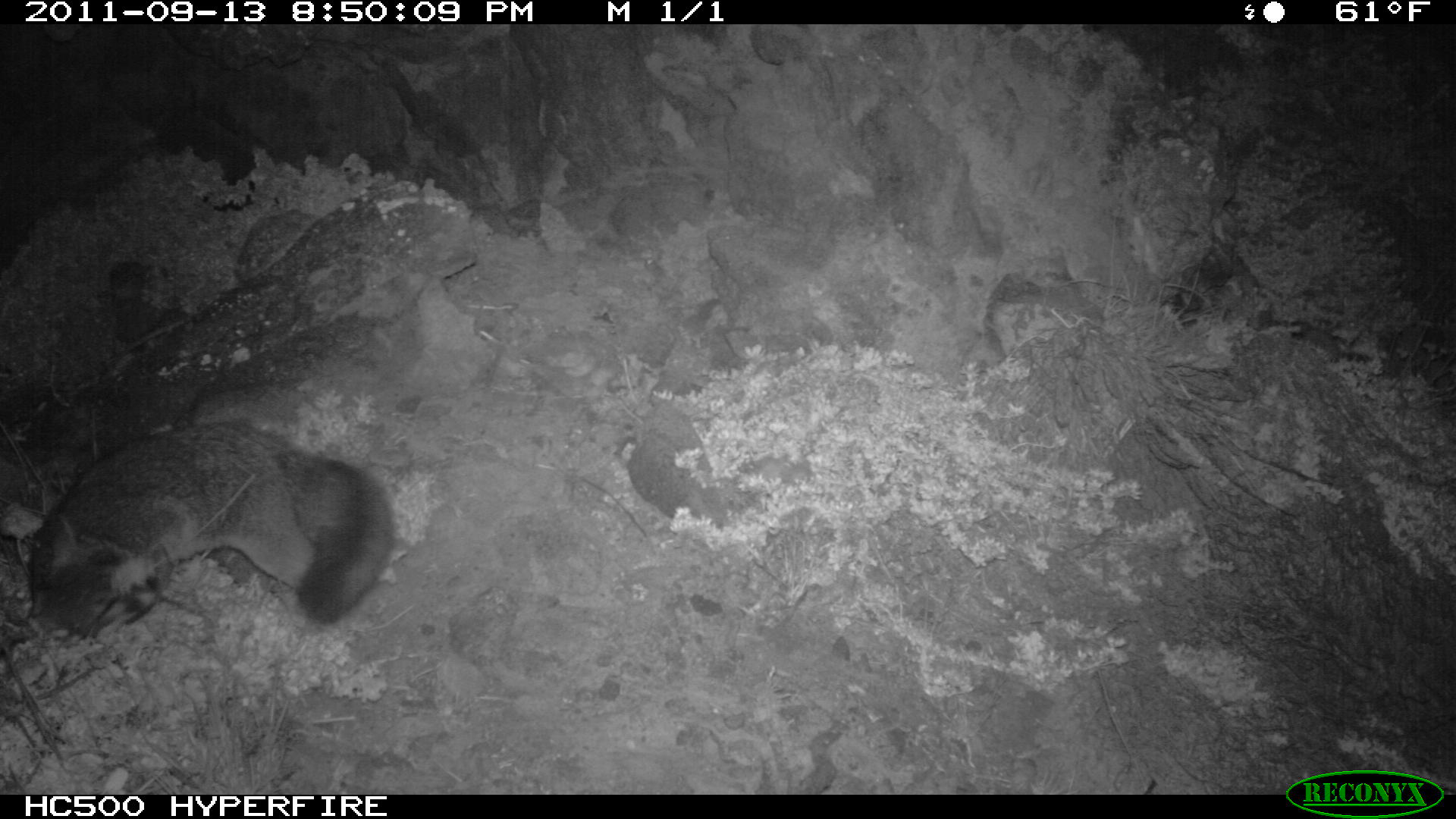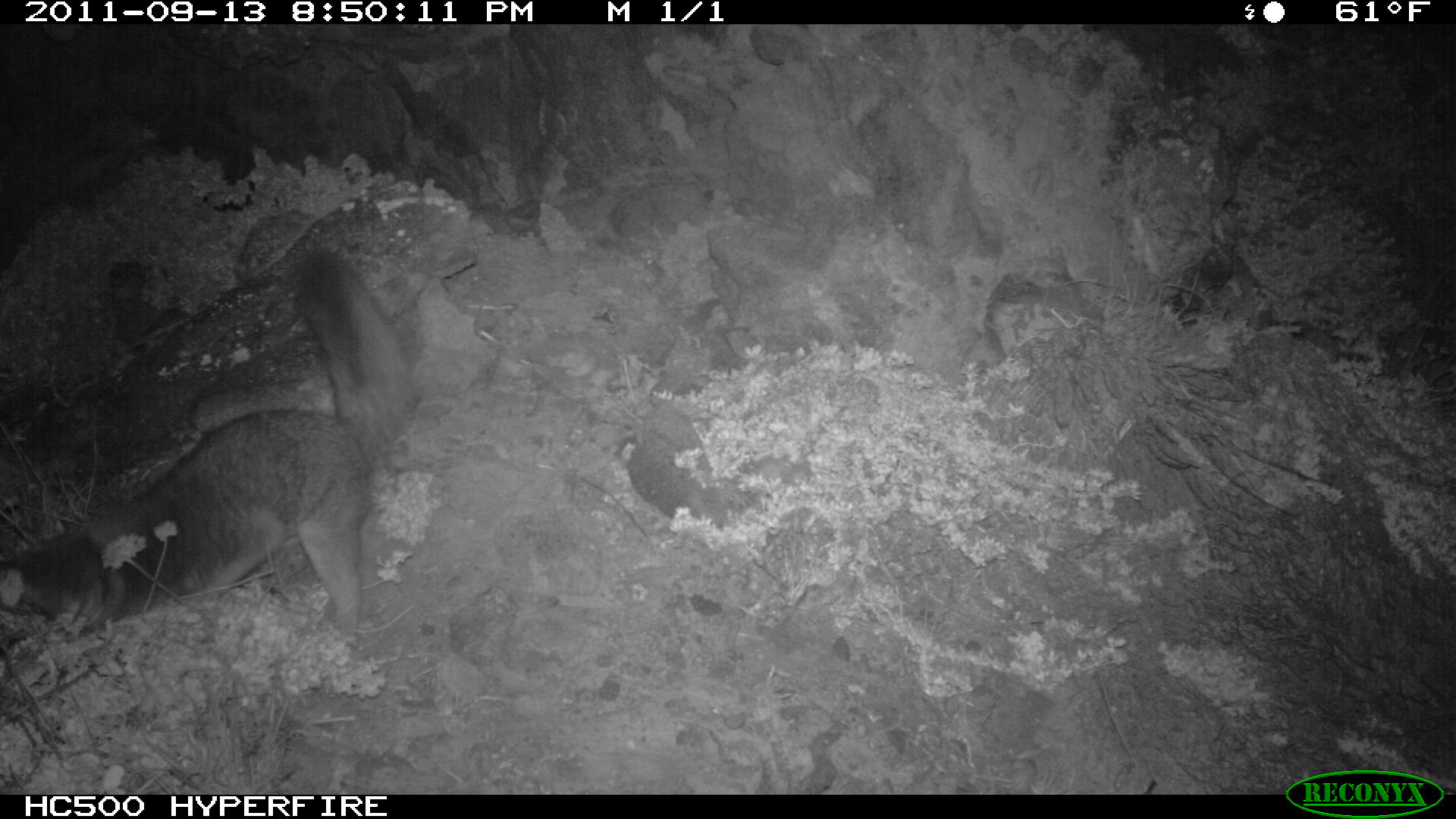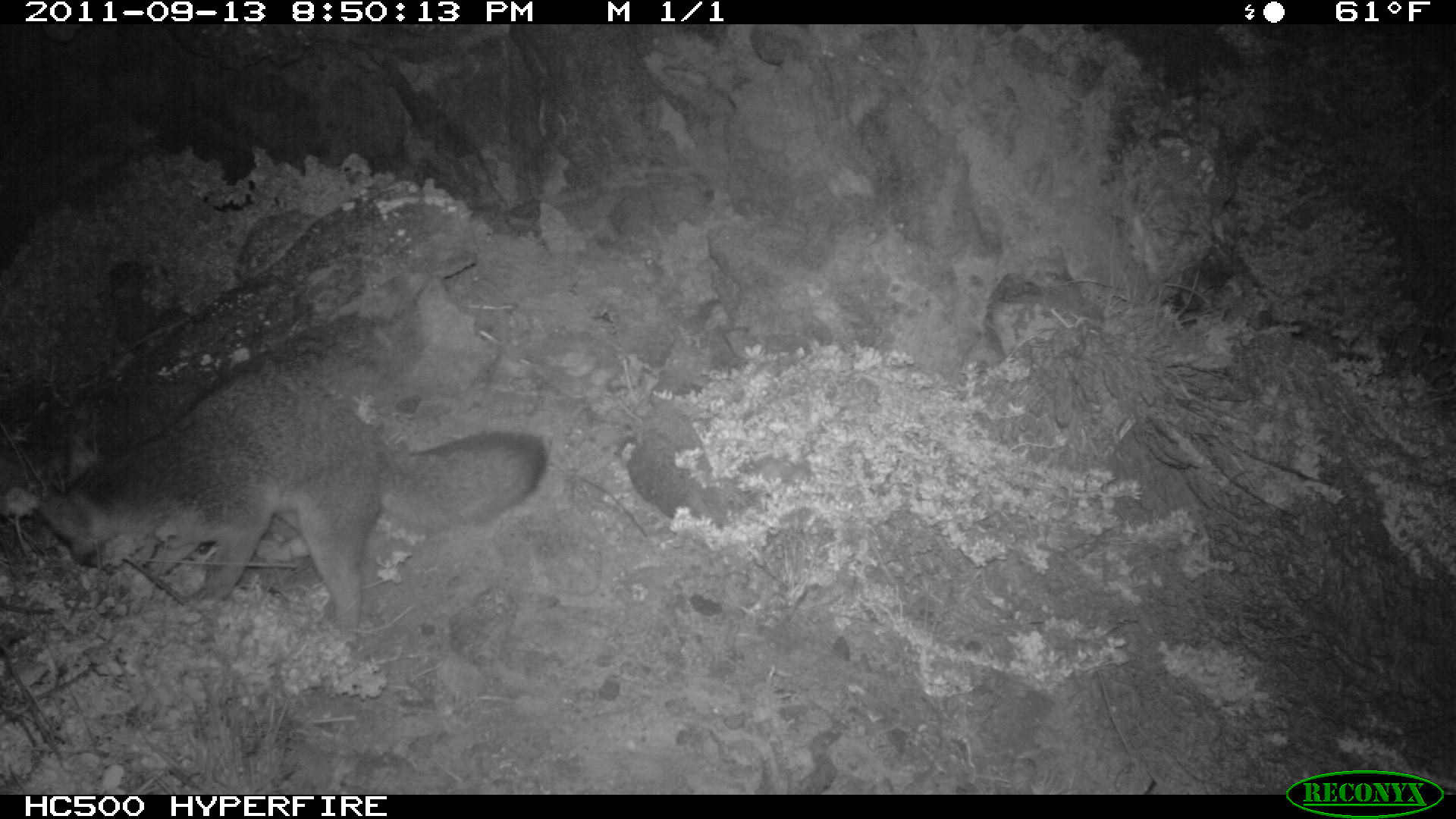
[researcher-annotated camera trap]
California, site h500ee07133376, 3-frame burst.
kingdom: Animalia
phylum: Chordata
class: Mammalia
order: Carnivora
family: Canidae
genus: Urocyon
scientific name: Urocyon littoralis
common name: island fox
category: fox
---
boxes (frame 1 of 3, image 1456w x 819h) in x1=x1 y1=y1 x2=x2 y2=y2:
fox: x1=28 y1=420 x2=392 y2=637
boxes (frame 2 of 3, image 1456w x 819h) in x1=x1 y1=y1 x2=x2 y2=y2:
fox: x1=0 y1=244 x2=419 y2=635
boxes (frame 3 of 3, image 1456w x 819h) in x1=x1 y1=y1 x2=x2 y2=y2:
fox: x1=38 y1=369 x2=544 y2=648